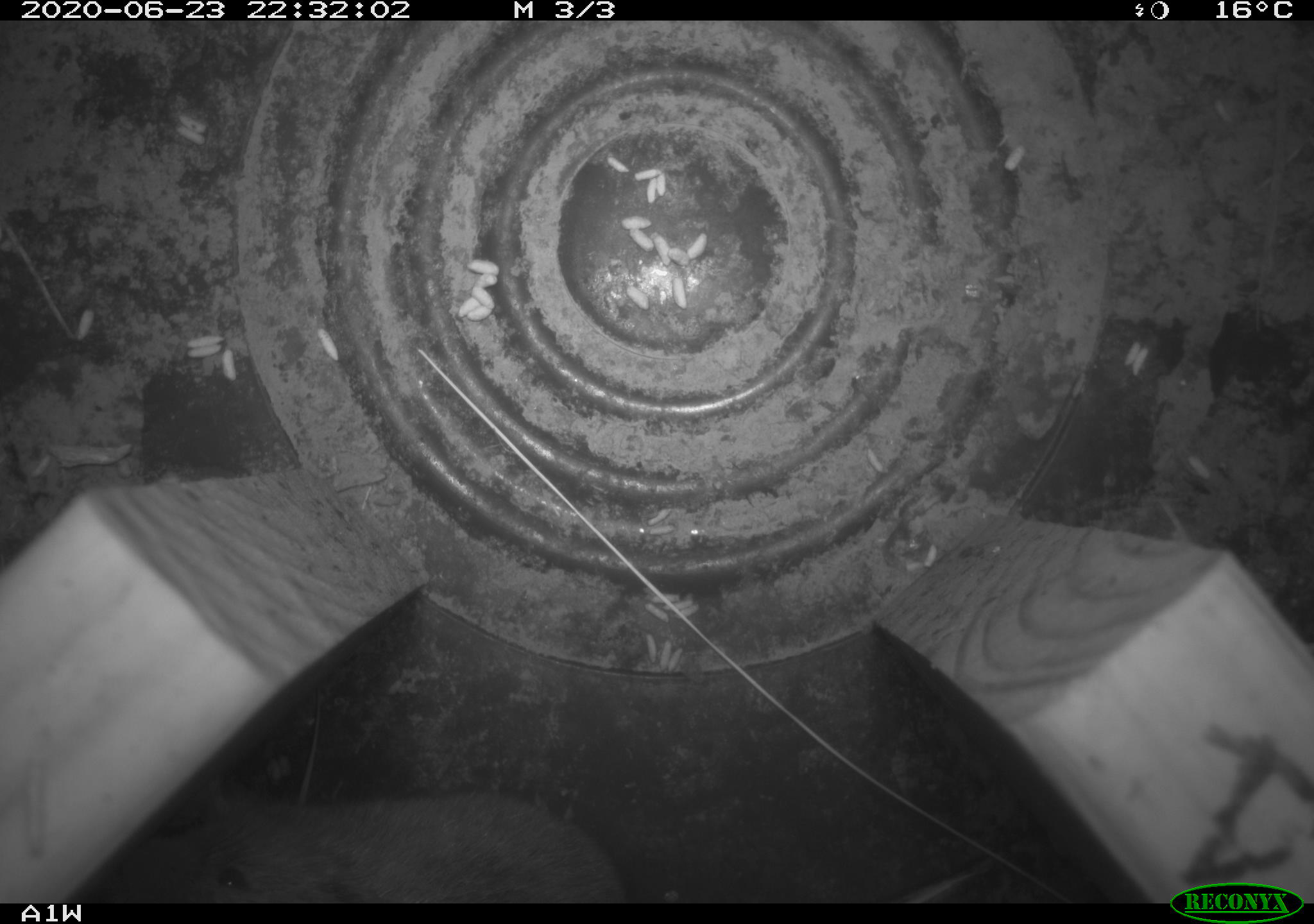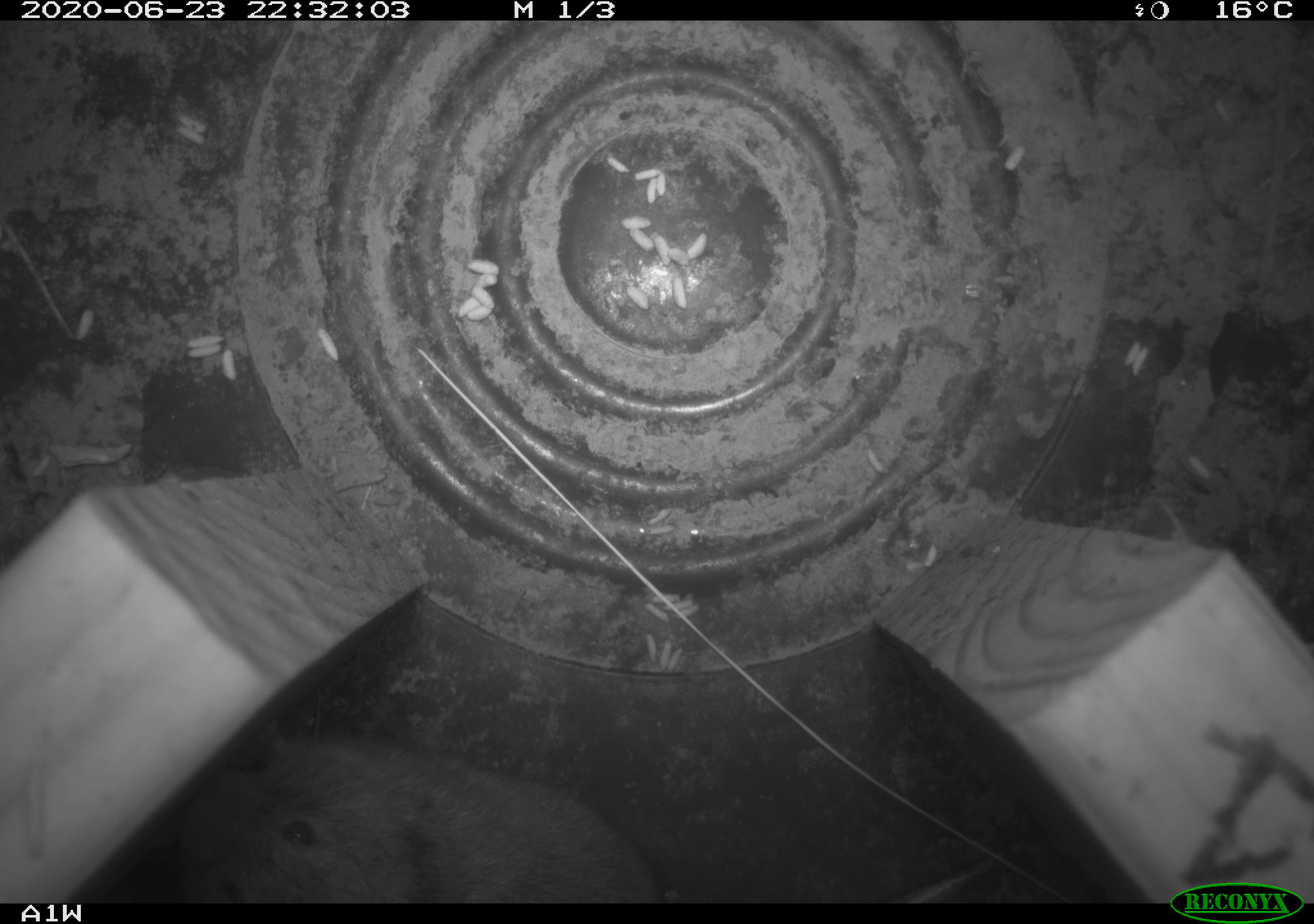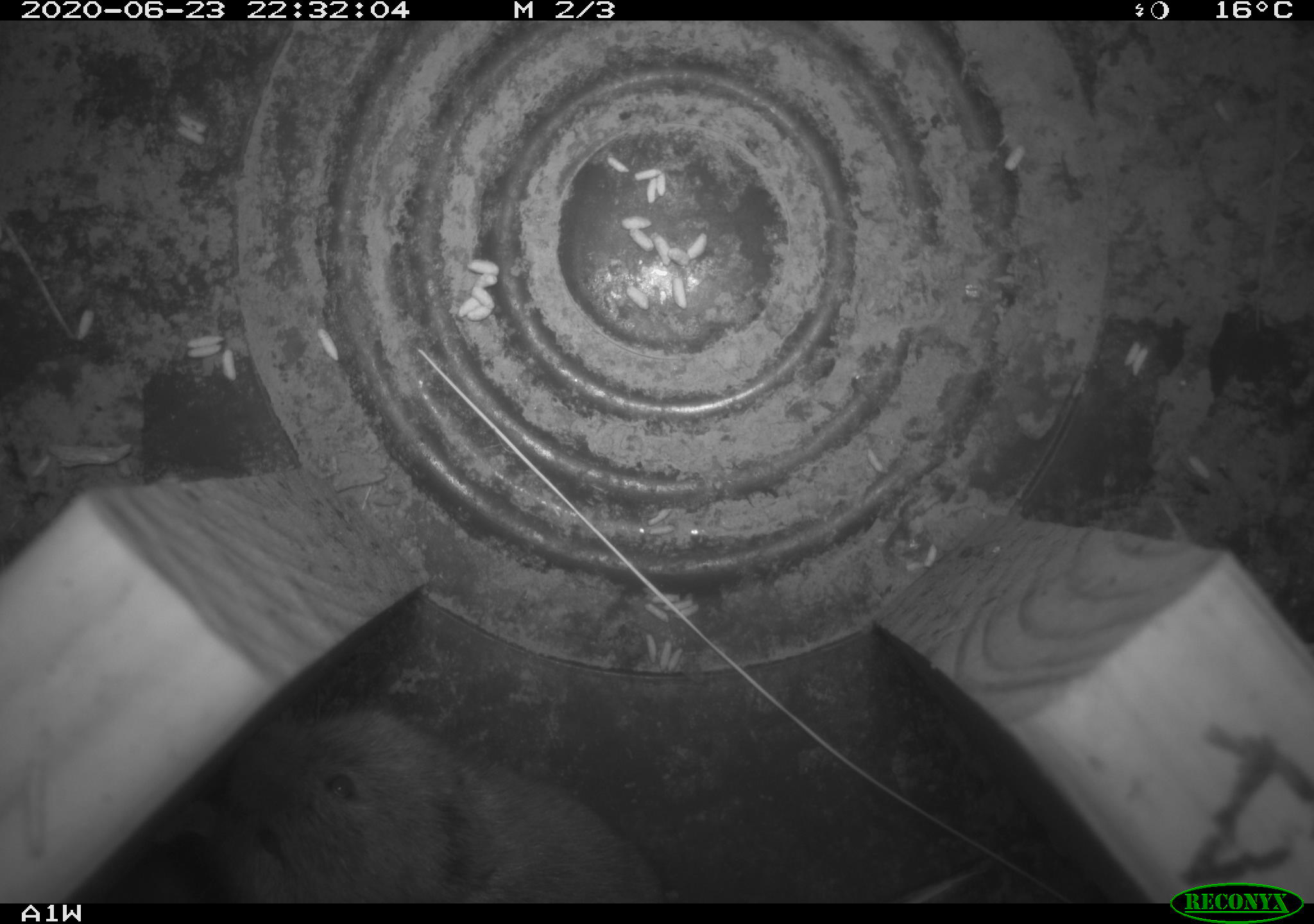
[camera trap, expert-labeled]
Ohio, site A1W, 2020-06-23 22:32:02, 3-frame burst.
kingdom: Animalia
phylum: Chordata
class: Mammalia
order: Rodentia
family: Cricetidae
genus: Microtus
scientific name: Microtus pennsylvanicus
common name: meadow vole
Meadow vole (Microtus pennsylvanicus).